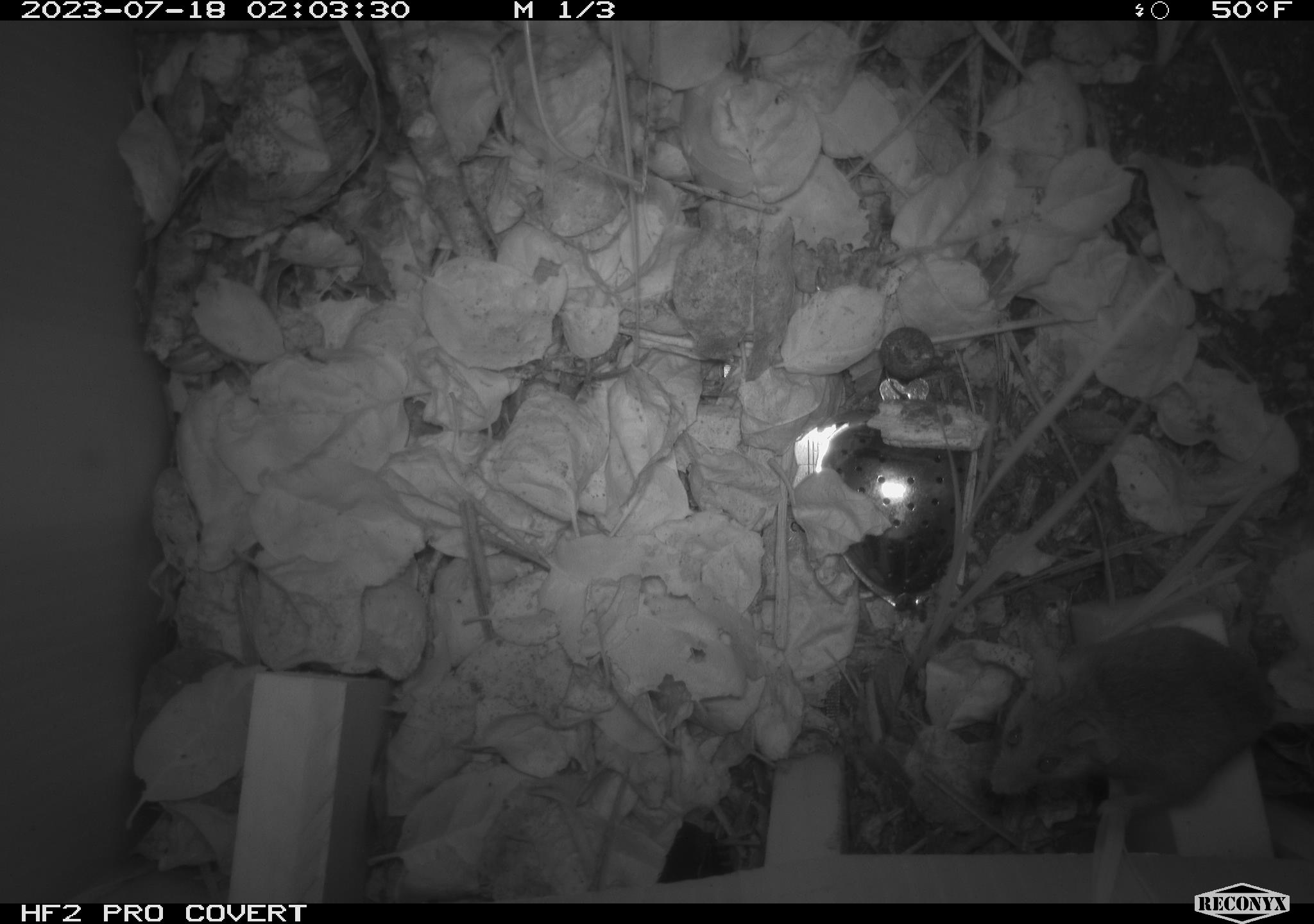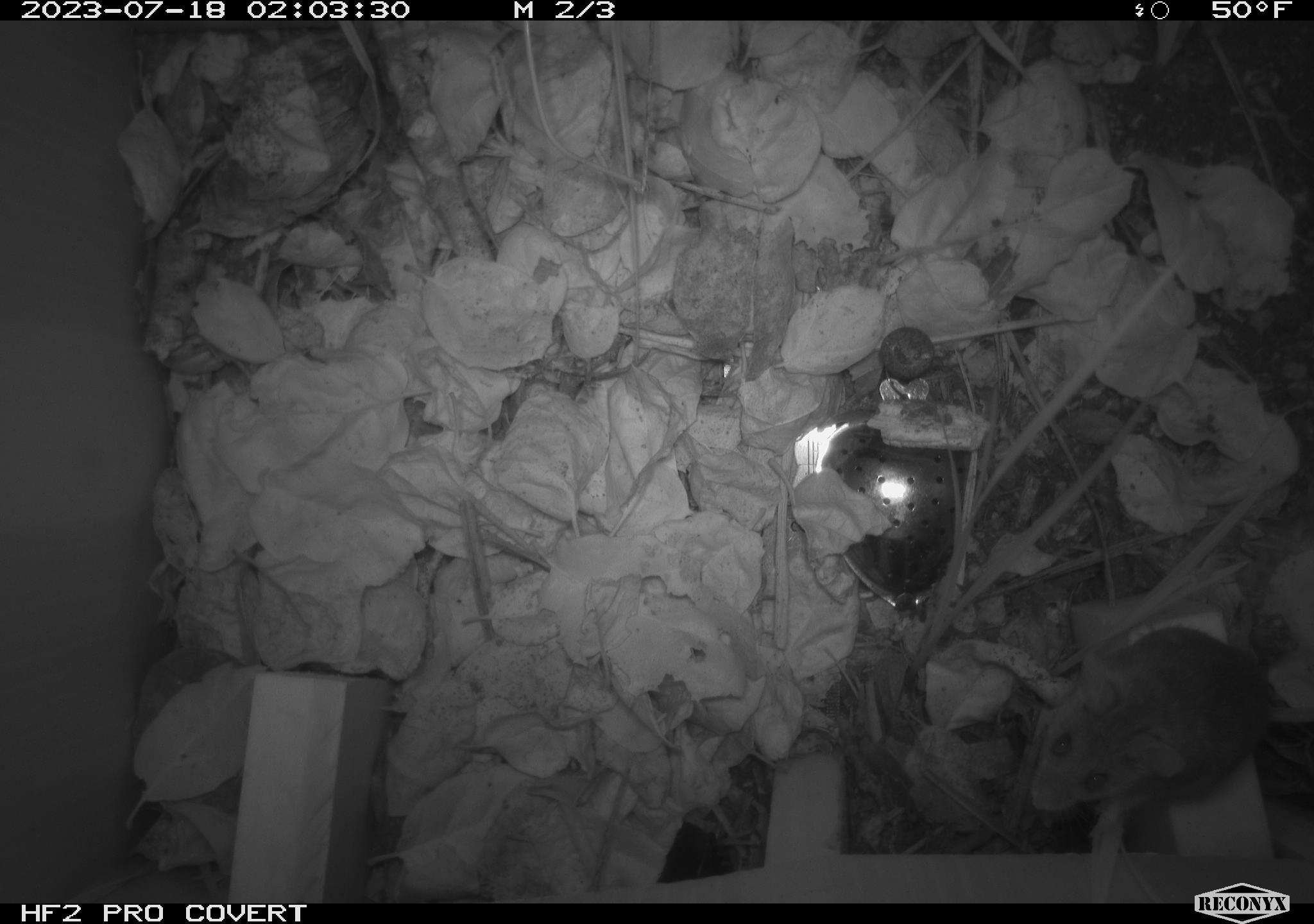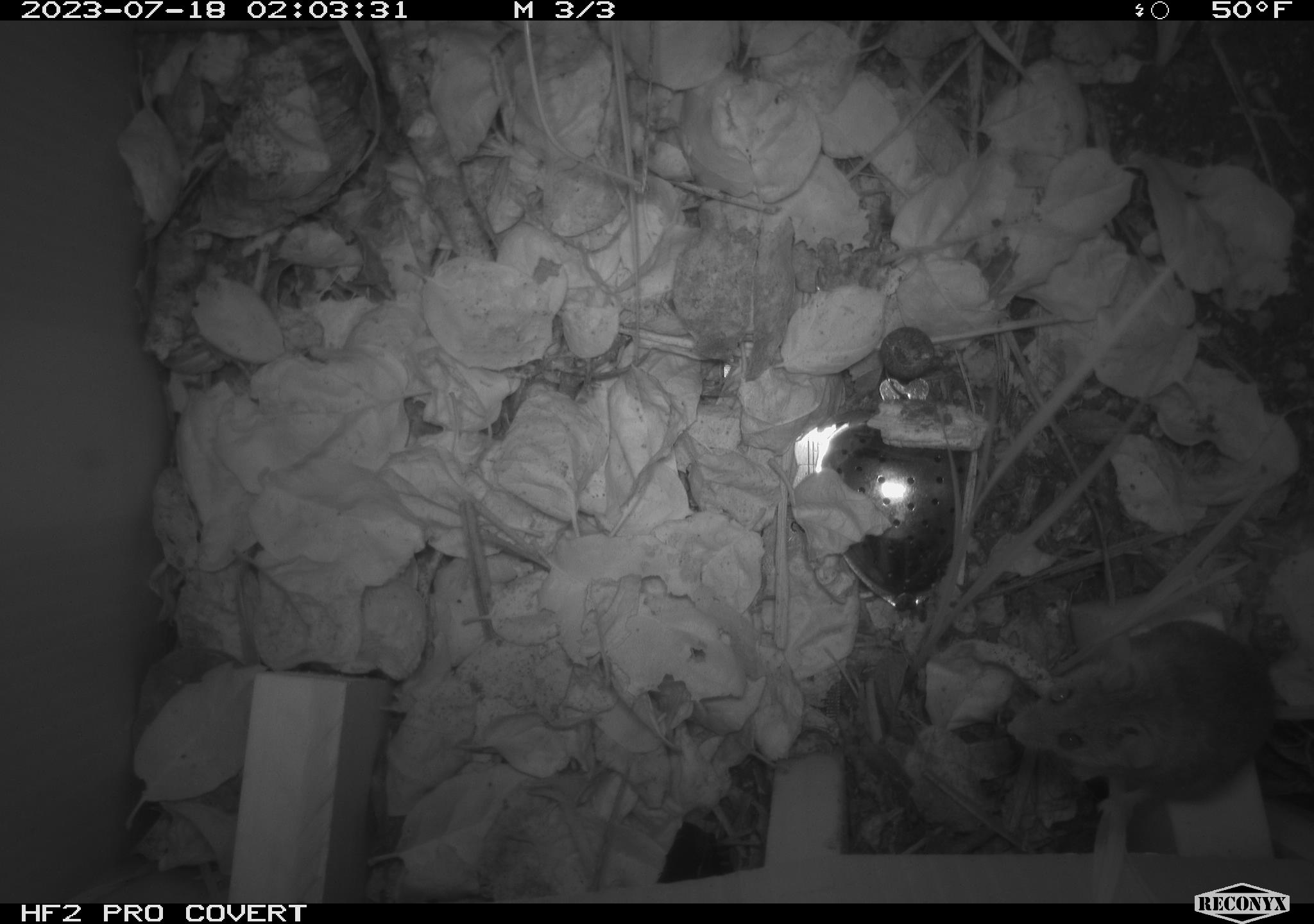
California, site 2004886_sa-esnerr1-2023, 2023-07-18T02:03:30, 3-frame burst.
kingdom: Animalia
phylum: Chordata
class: Mammalia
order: Rodentia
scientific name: Rodentia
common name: mouse species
Mouse species (Rodentia).